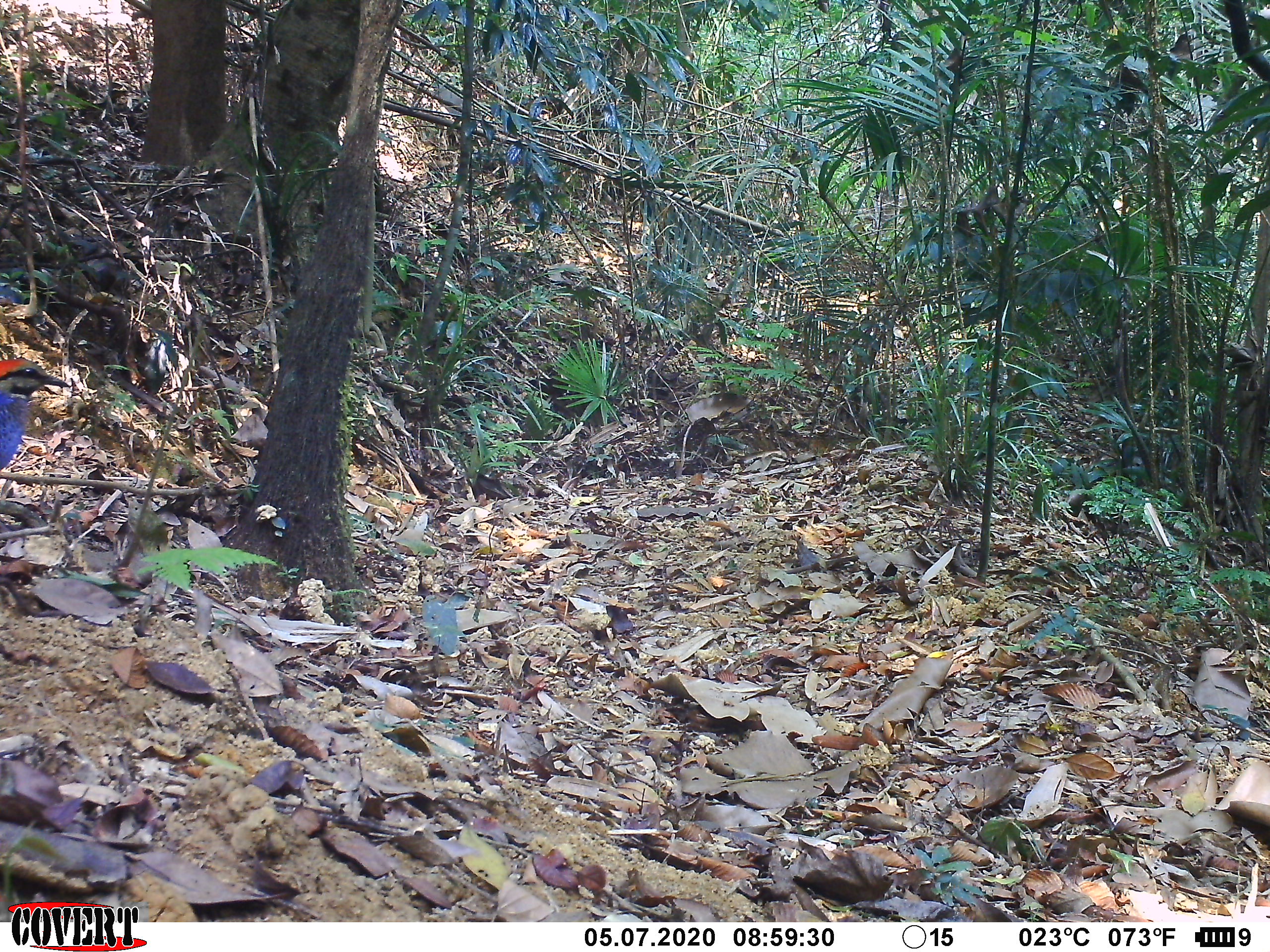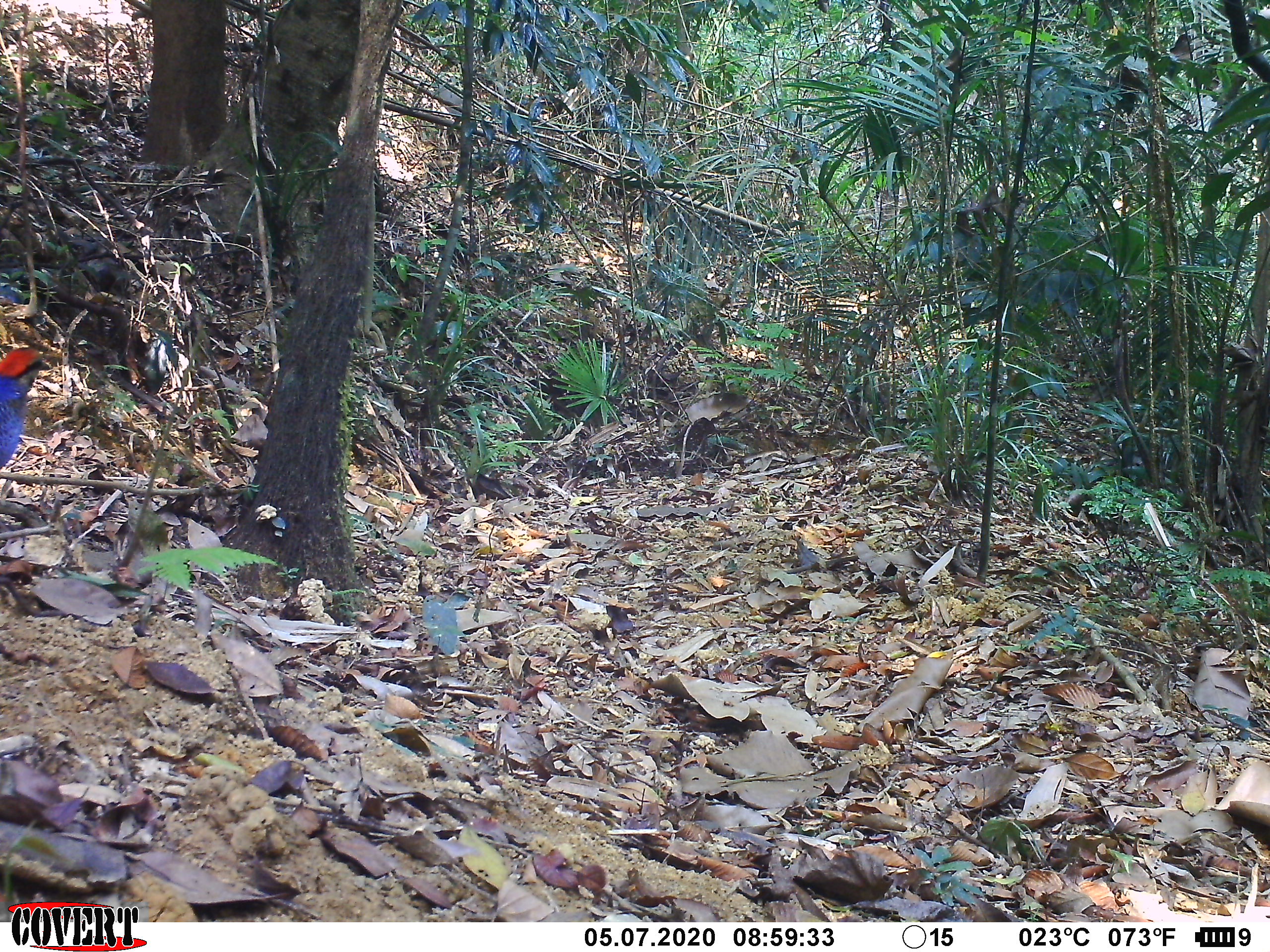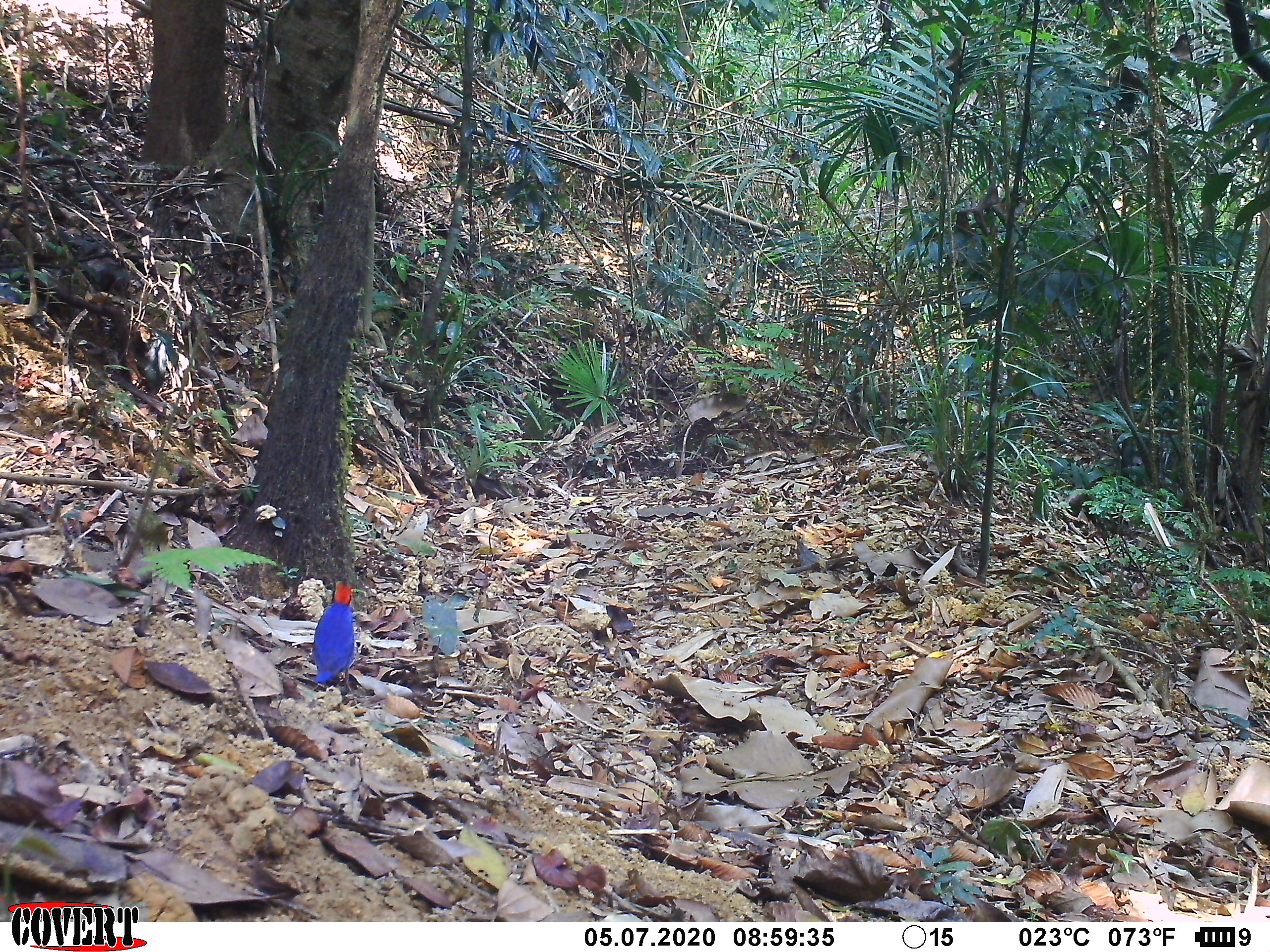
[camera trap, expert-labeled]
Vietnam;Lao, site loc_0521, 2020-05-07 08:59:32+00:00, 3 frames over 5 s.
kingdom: Animalia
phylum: Chordata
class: Aves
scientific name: Aves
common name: bird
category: unidentified bird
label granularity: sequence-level